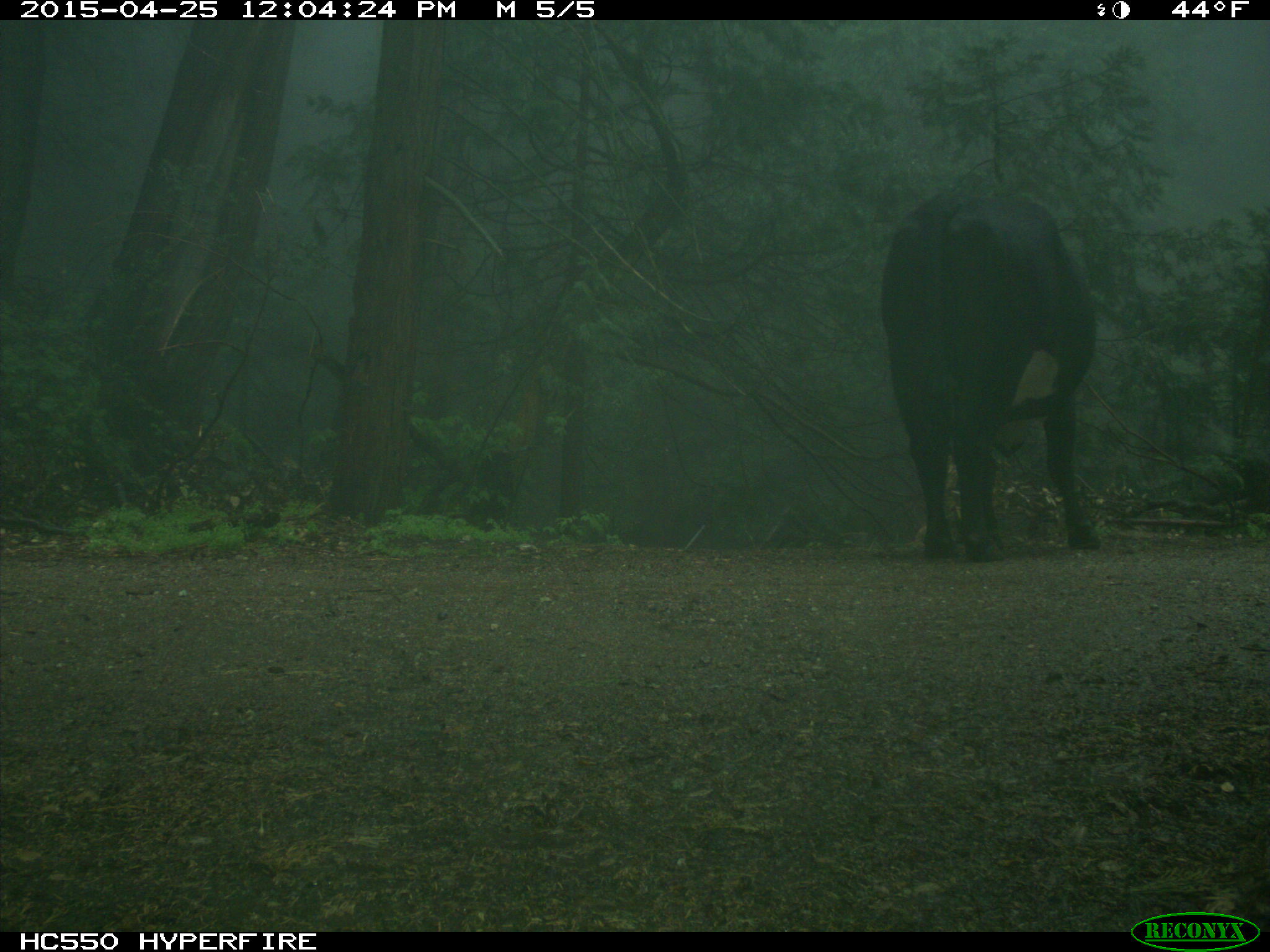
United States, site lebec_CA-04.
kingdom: Animalia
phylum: Chordata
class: Mammalia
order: Artiodactyla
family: Bovidae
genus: Bos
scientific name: Bos taurus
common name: domestic cow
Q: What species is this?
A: Bos taurus (domestic cow).